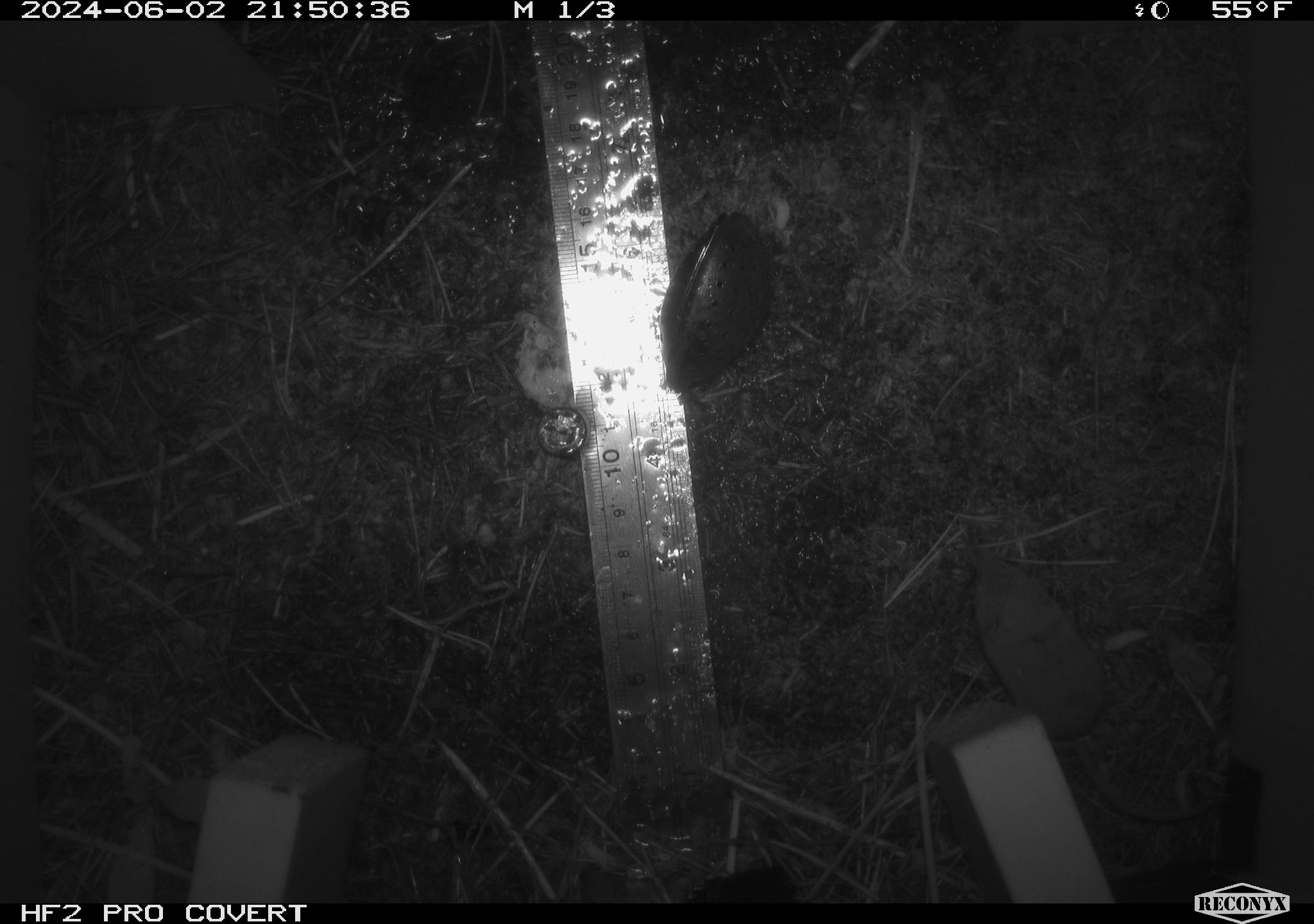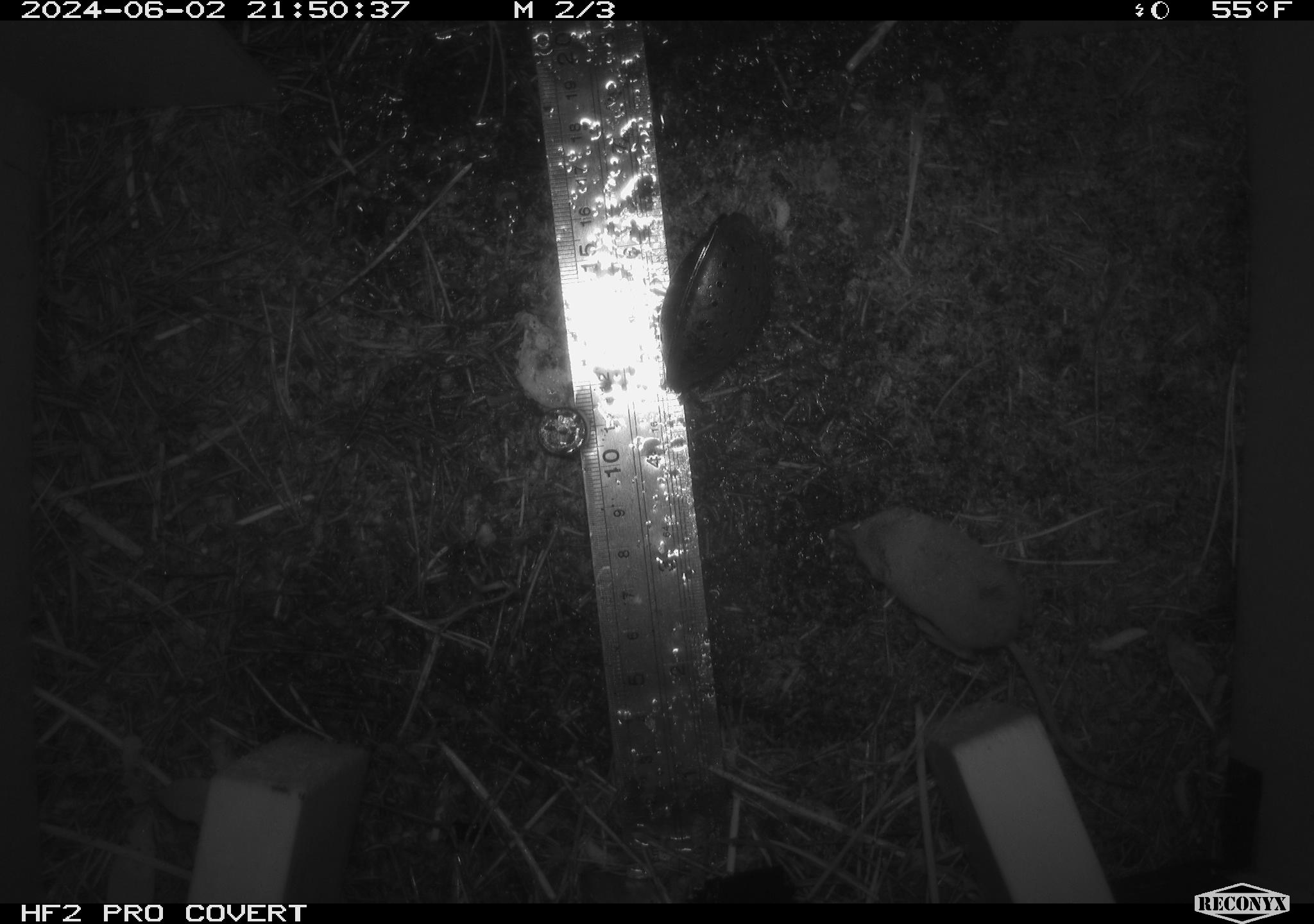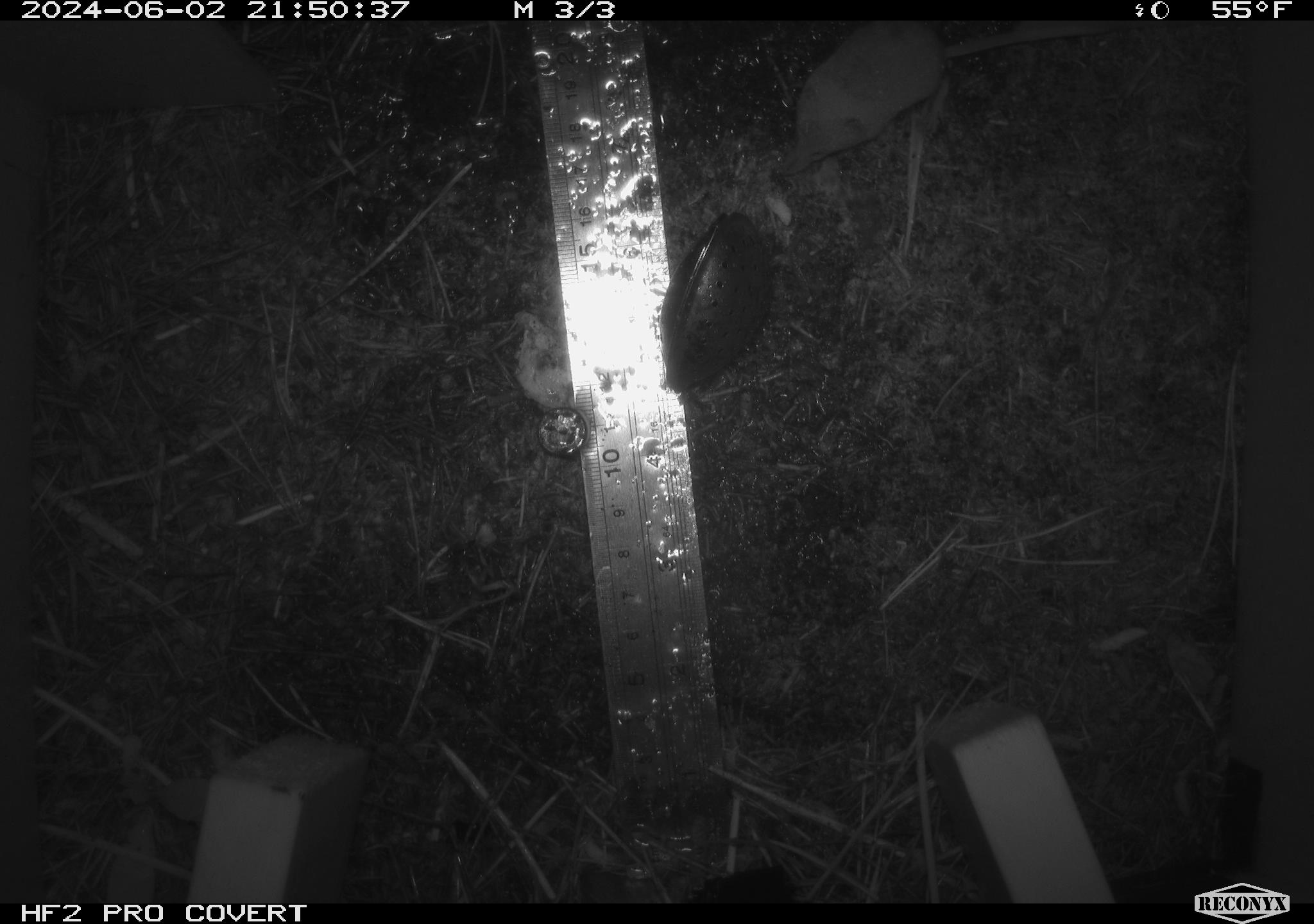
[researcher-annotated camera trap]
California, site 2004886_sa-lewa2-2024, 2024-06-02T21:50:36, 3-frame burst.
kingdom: Animalia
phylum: Chordata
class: Mammalia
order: Eulipotyphla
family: Soricidae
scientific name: Soricidae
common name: shrews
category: soricidae family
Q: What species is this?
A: Soricidae family (shrews) (Soricidae).